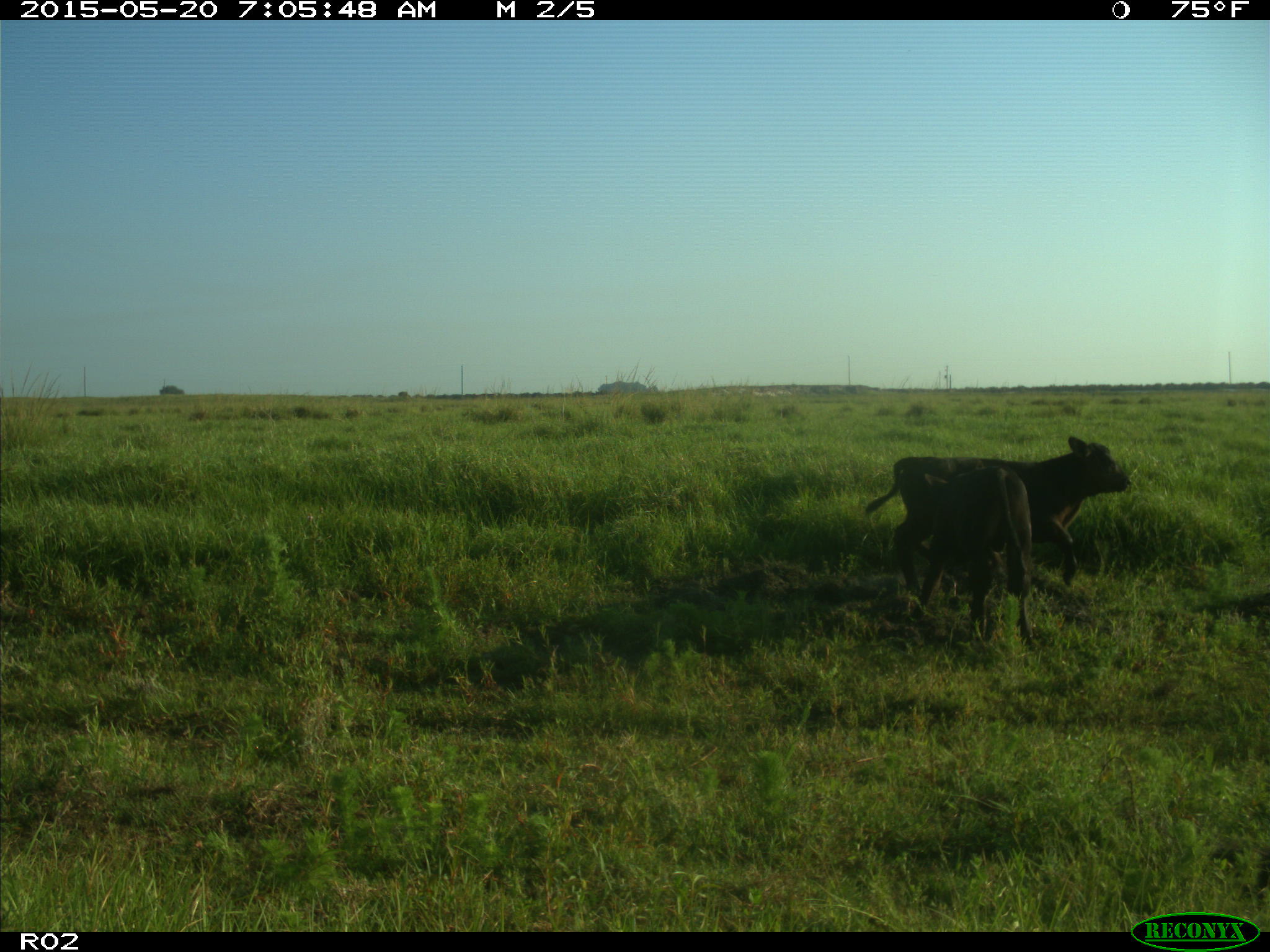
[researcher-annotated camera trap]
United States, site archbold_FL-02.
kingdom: Animalia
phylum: Chordata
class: Mammalia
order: Artiodactyla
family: Bovidae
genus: Bos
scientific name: Bos taurus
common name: domestic cow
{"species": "Bos taurus (domestic cow)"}